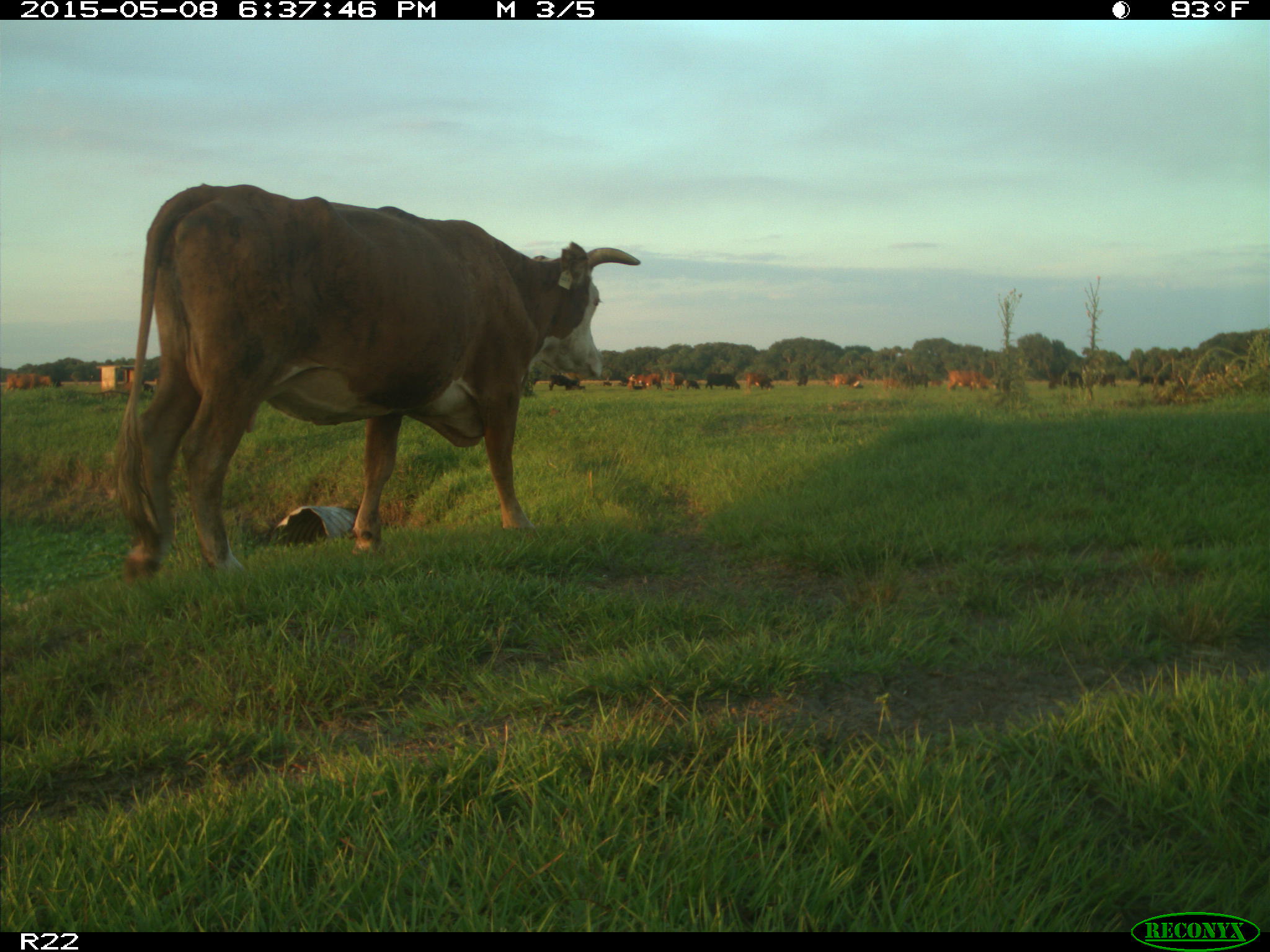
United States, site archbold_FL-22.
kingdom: Animalia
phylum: Chordata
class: Mammalia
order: Artiodactyla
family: Bovidae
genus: Bos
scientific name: Bos taurus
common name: domestic cow